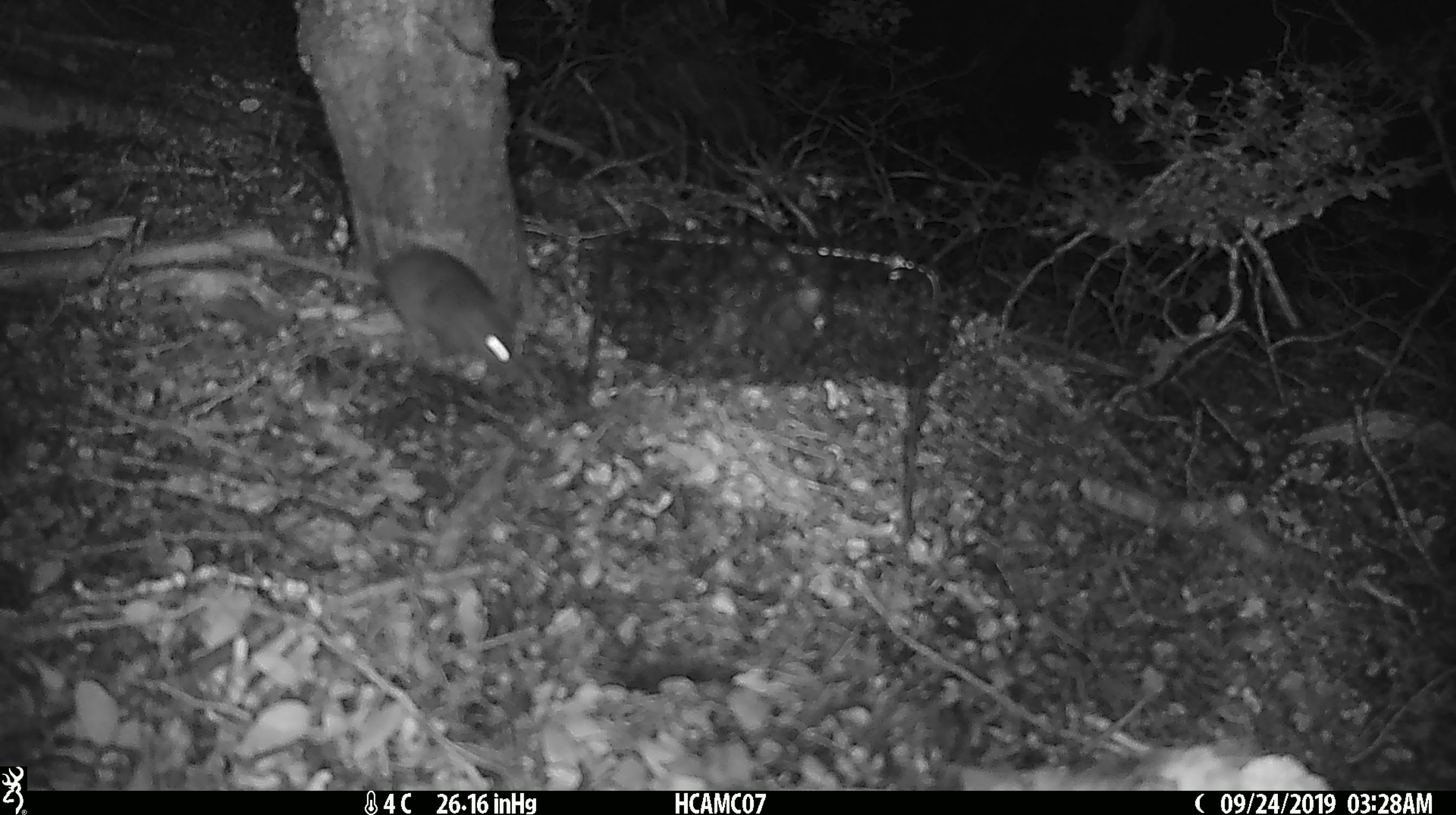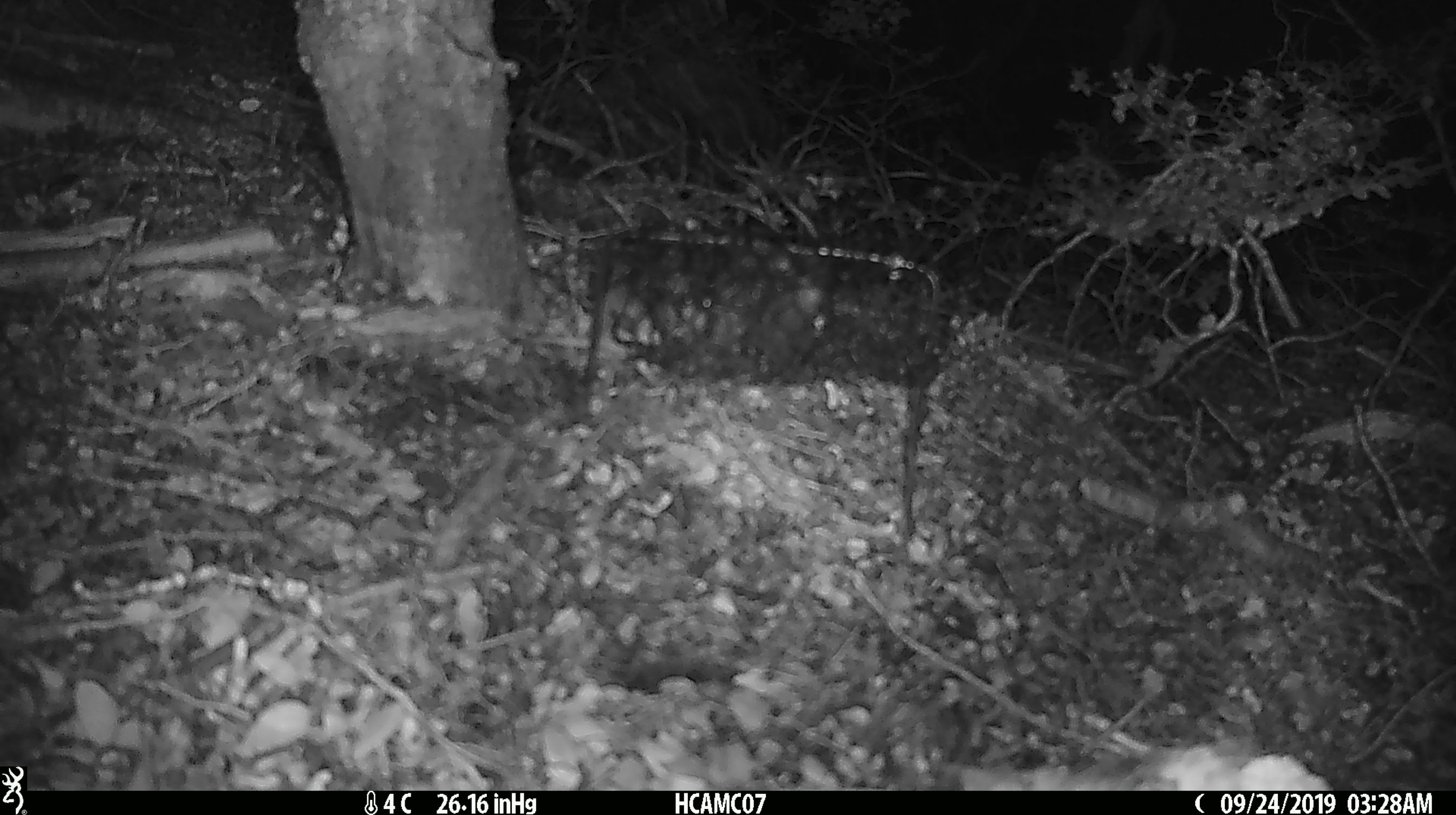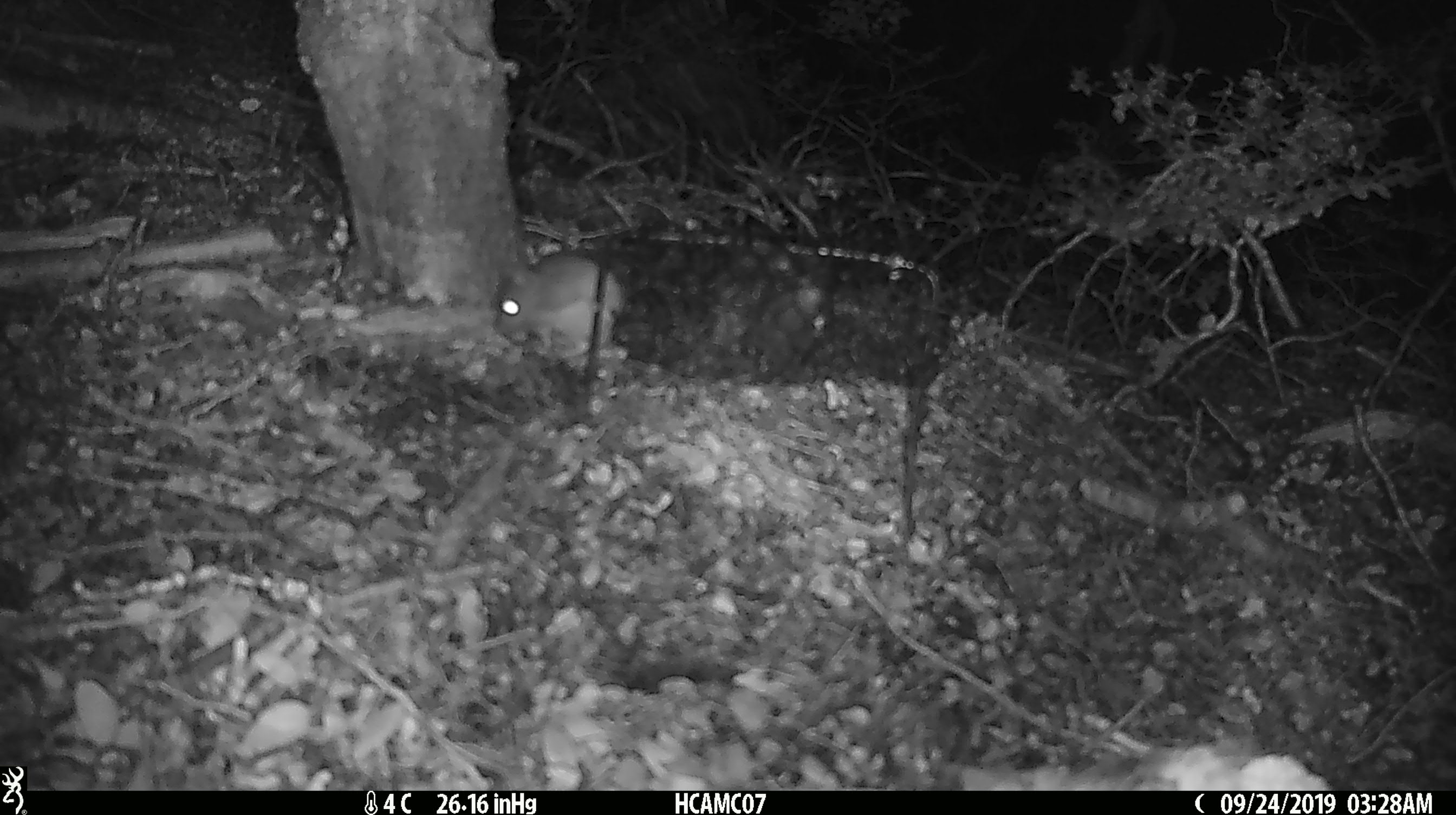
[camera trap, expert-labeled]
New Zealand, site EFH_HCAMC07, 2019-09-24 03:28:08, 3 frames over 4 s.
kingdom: Animalia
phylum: Chordata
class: Mammalia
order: Rodentia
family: Muridae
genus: Mus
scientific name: Mus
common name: mouse